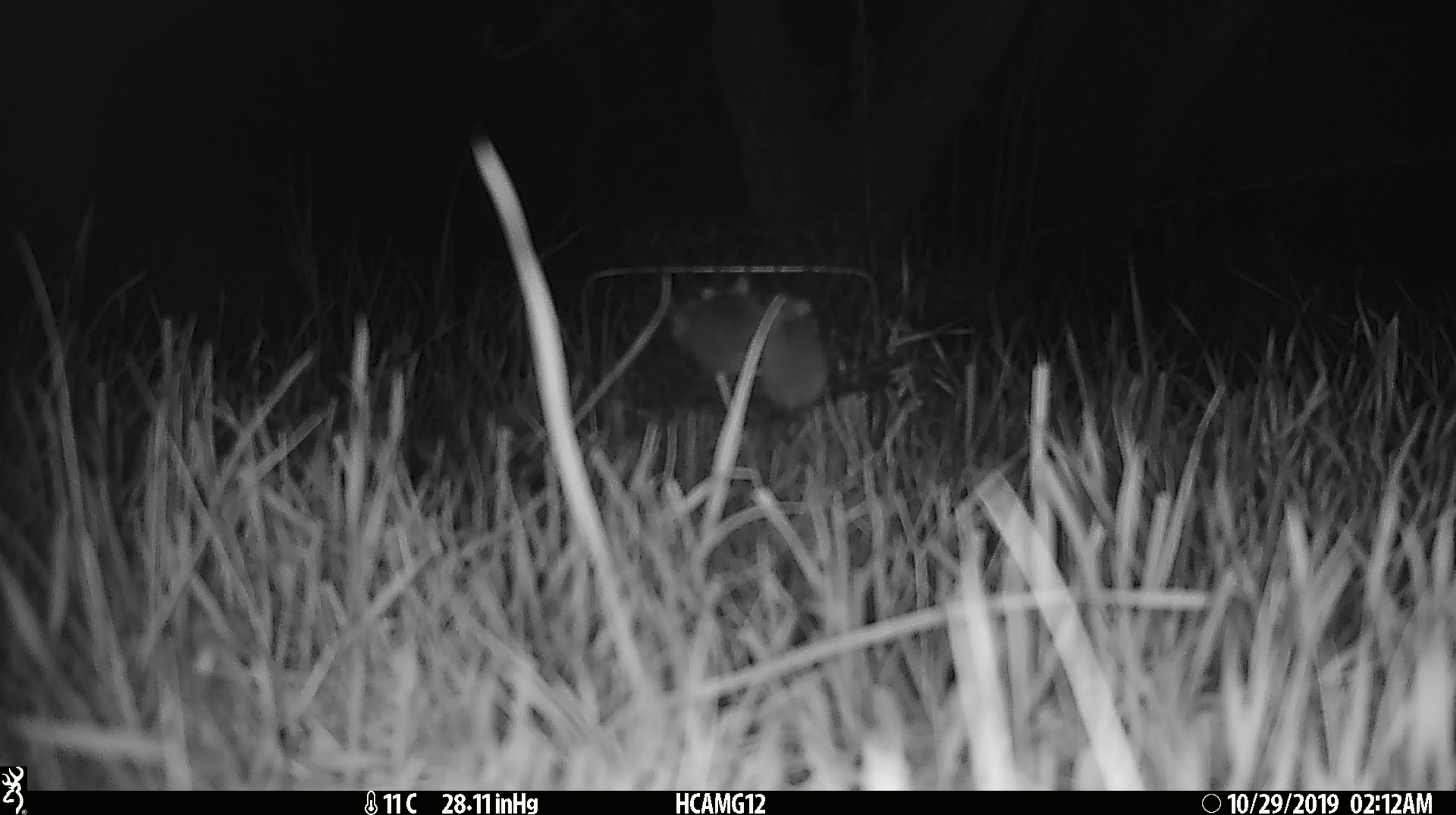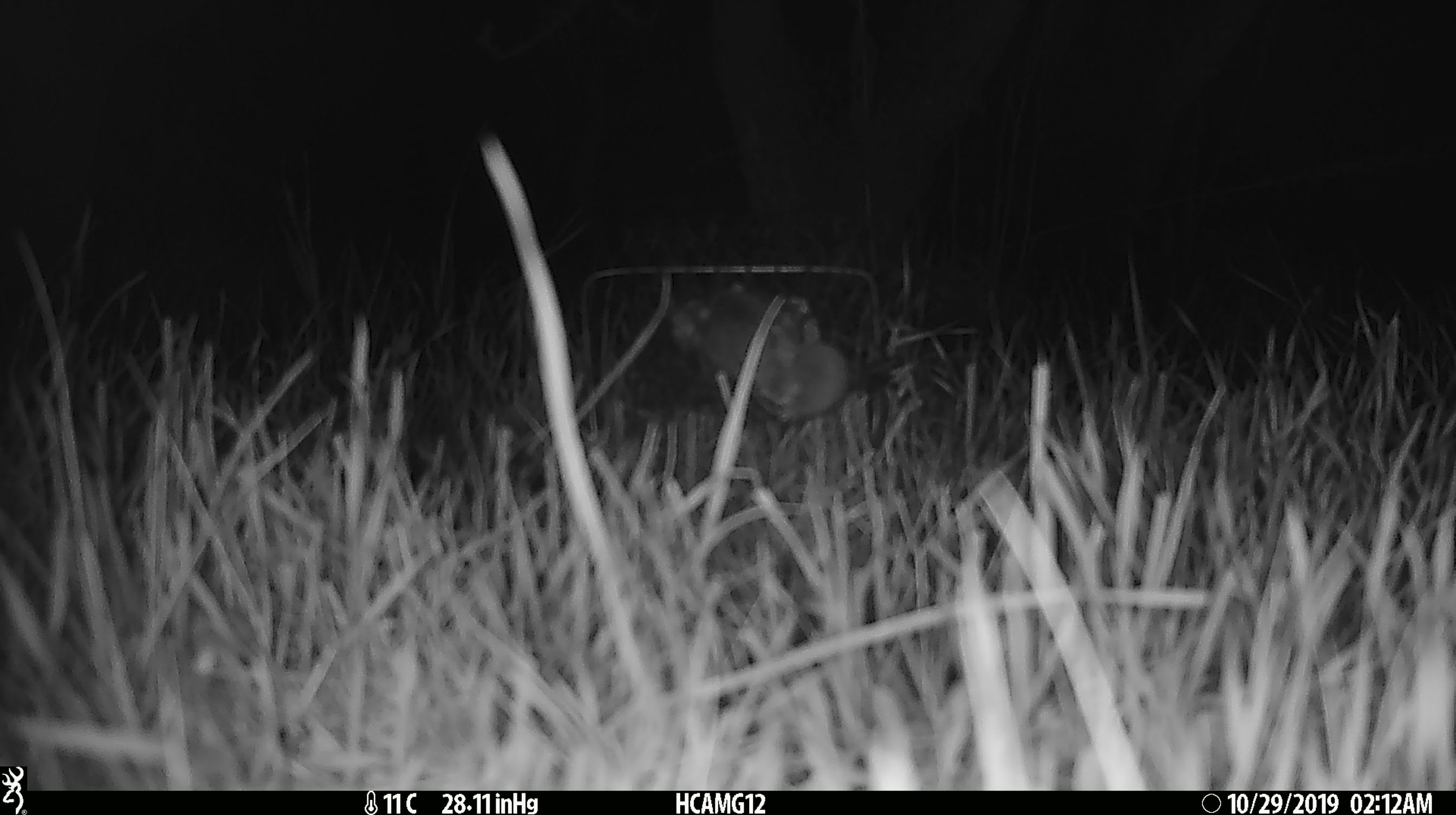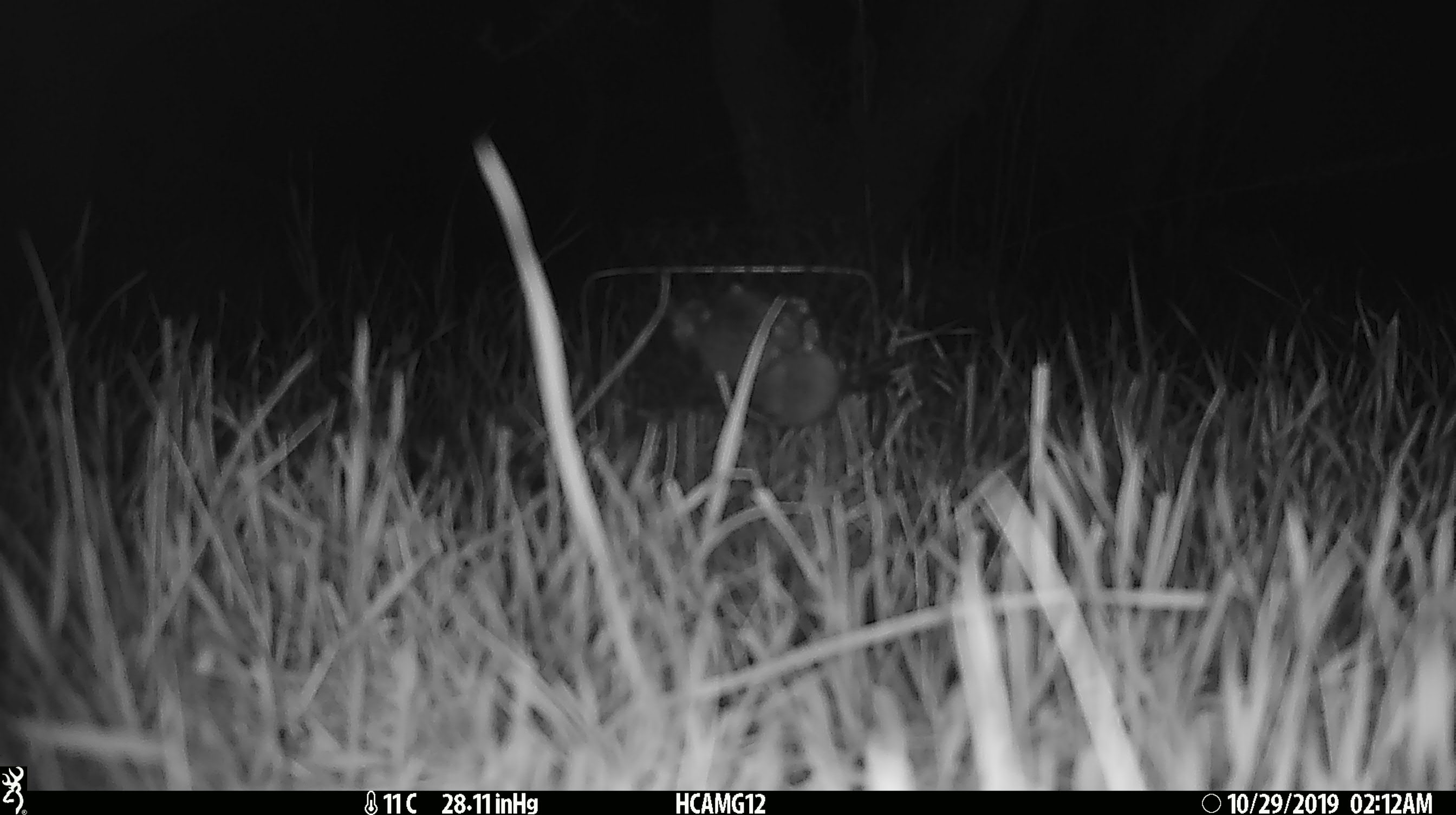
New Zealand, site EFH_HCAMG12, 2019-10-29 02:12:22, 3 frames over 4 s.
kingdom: Animalia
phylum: Chordata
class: Mammalia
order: Rodentia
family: Muridae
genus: Mus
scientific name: Mus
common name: mouse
Mouse (Mus).